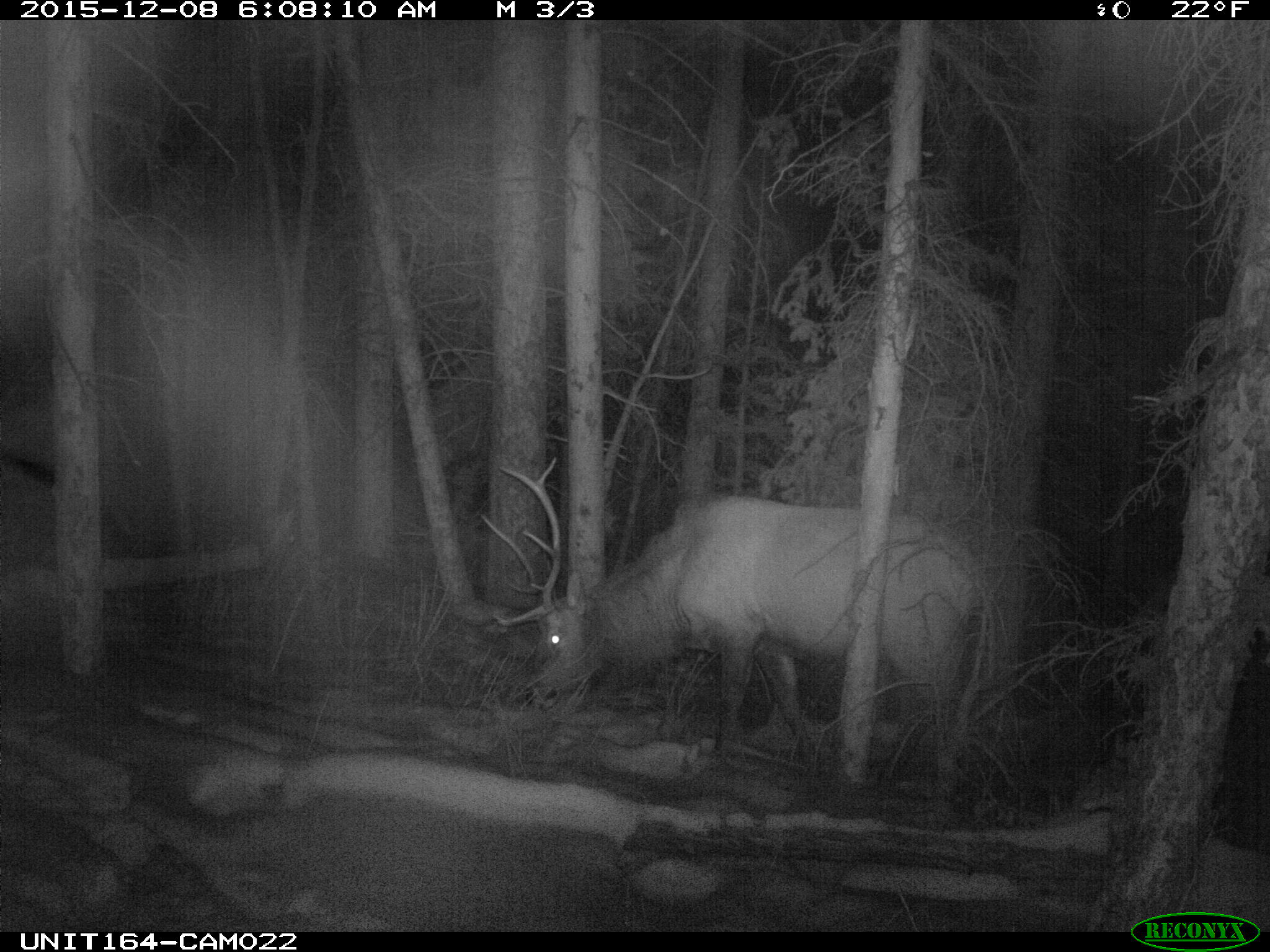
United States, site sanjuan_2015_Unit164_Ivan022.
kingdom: Animalia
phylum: Chordata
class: Mammalia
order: Artiodactyla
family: Cervidae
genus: Cervus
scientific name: Cervus elaphus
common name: red deer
Cervus elaphus (red deer).